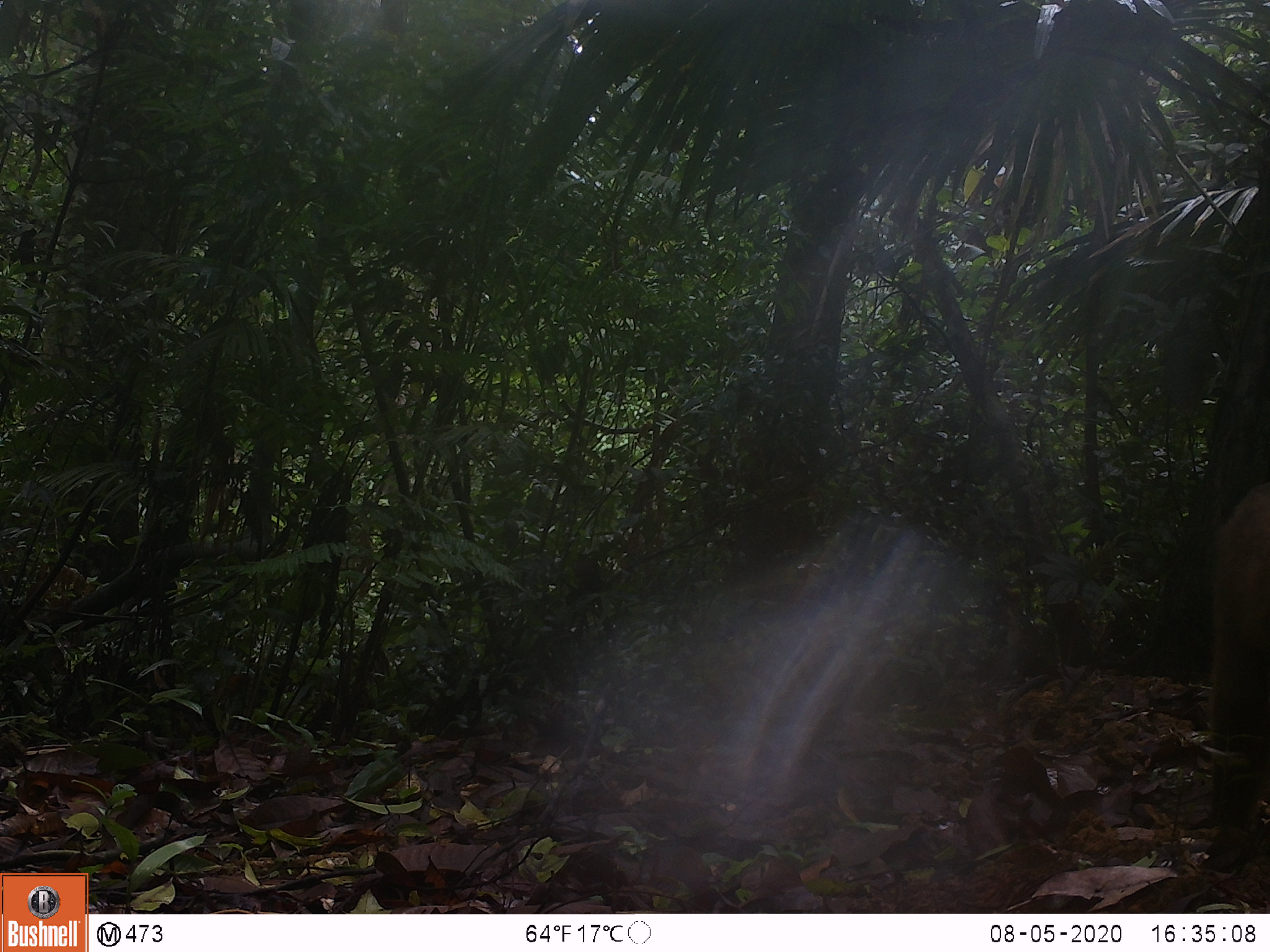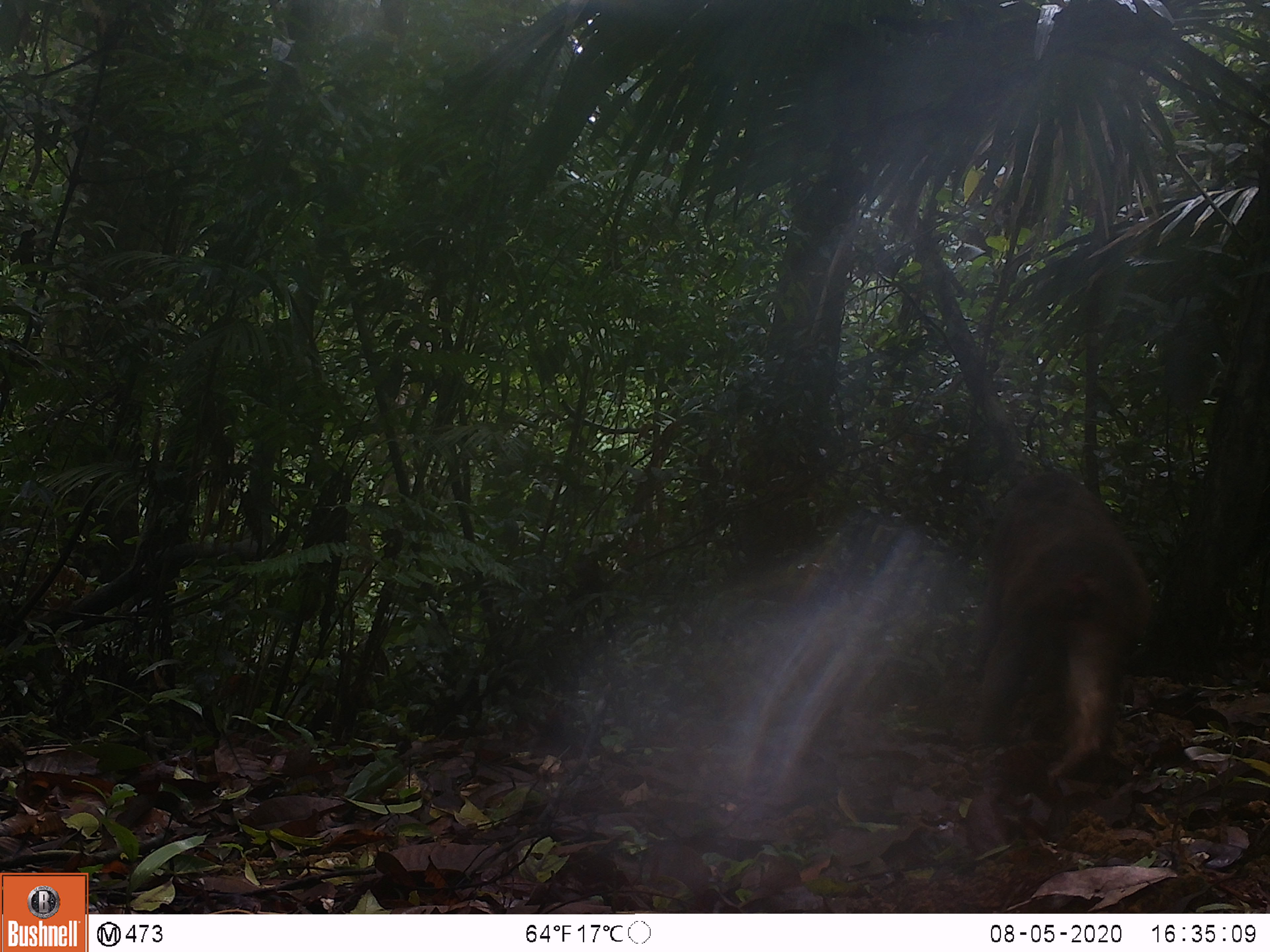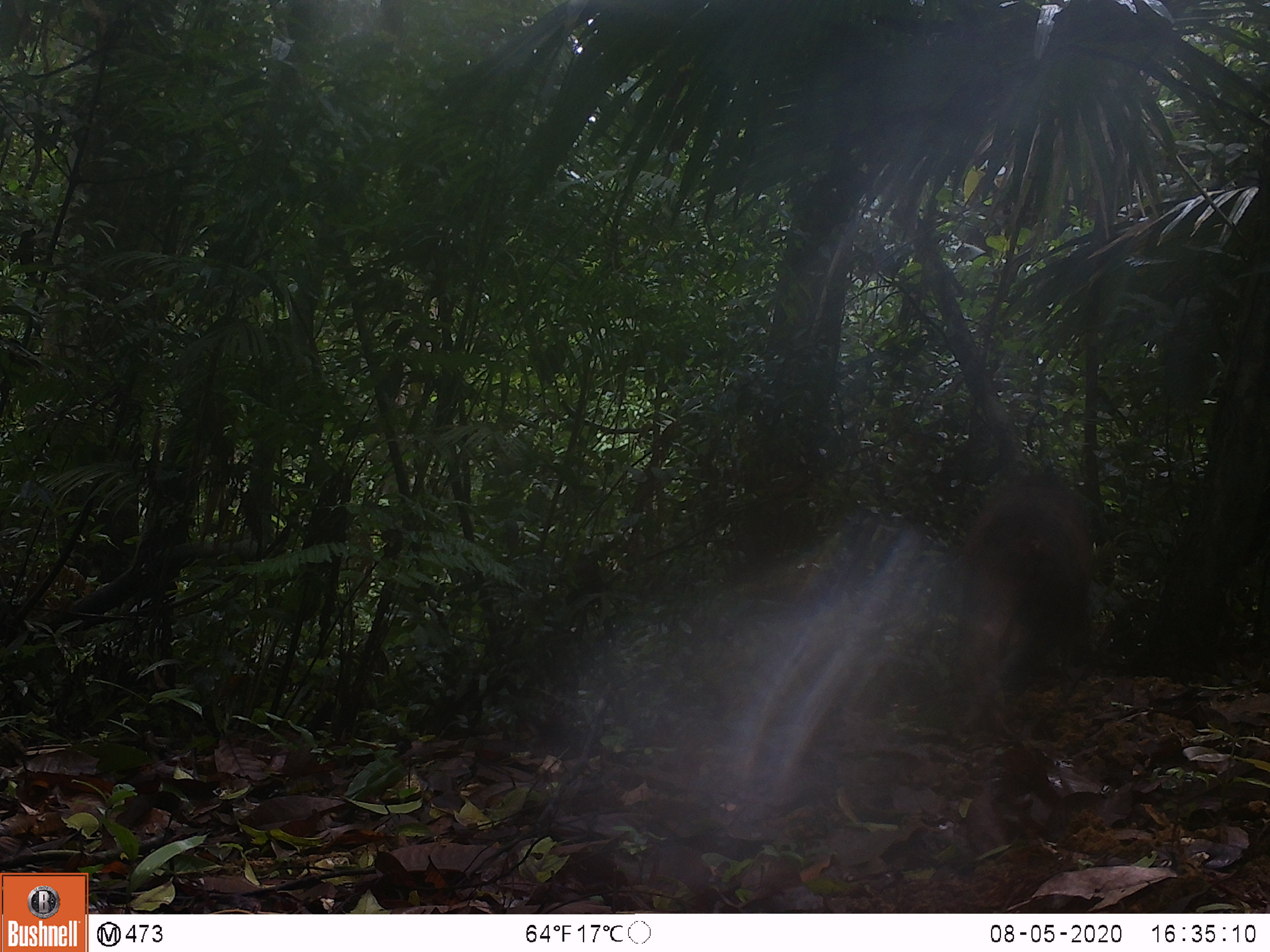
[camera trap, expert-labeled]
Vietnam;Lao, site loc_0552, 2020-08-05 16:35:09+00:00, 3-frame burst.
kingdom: Animalia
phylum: Chordata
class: Mammalia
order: Primates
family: Cercopithecidae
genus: Macaca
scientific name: Macaca arctoides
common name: stump-tailed macaque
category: stump tailed macaque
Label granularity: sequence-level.